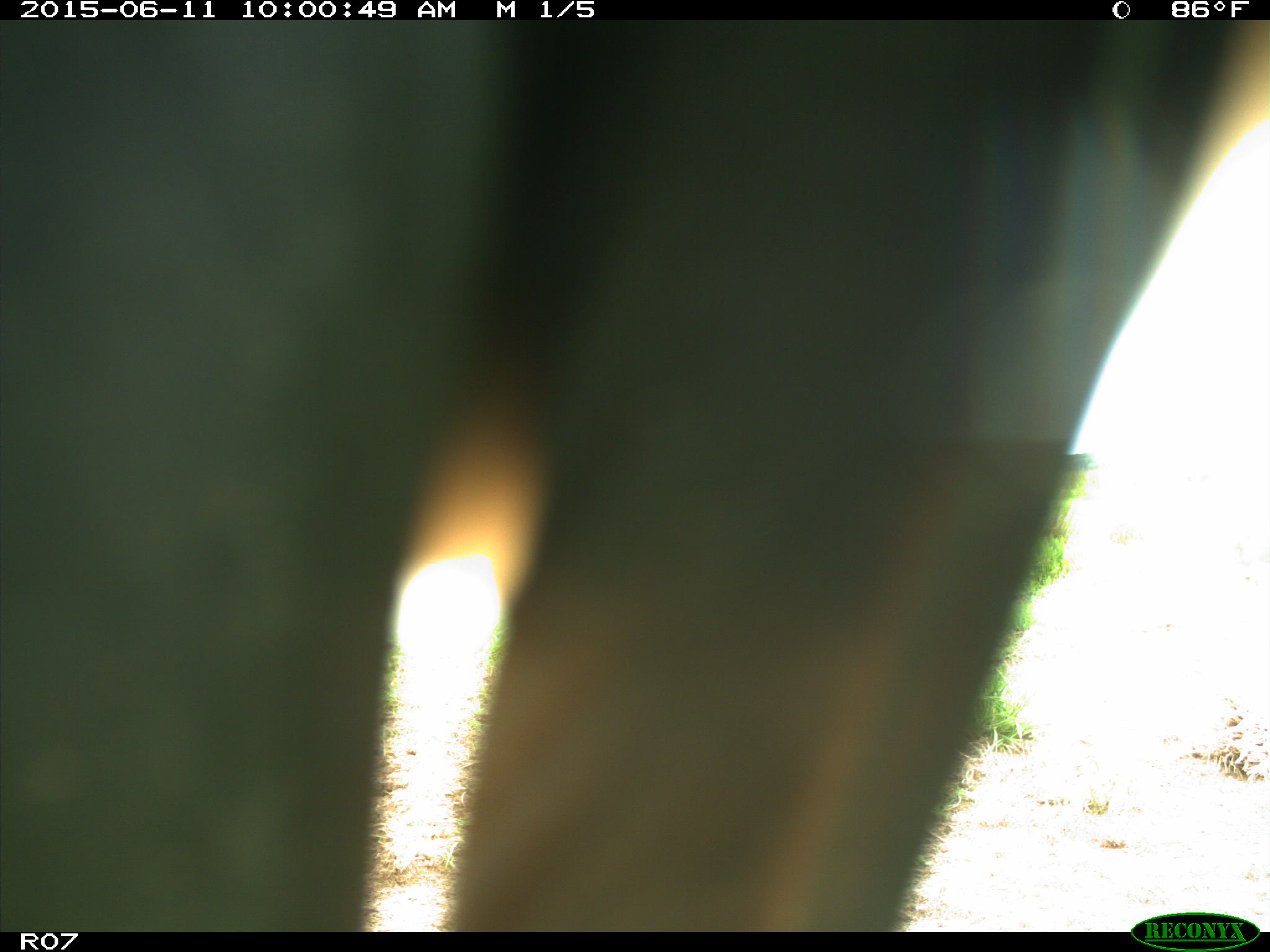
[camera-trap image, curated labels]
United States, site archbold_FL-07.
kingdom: Animalia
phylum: Chordata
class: Mammalia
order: Artiodactyla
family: Bovidae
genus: Bos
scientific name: Bos taurus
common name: domestic cow